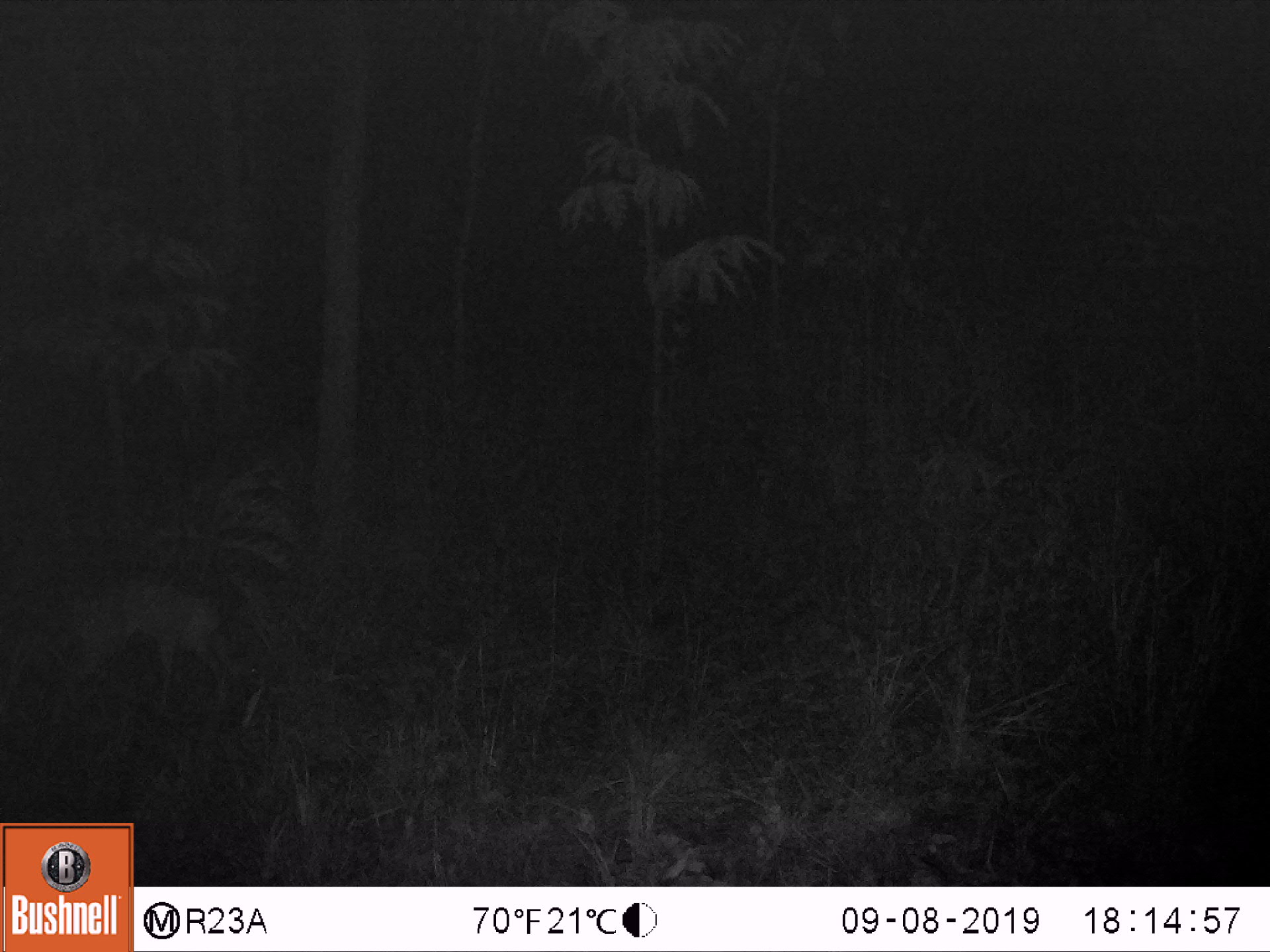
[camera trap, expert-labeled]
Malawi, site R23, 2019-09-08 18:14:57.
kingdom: Animalia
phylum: Chordata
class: Mammalia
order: Artiodactyla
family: Bovidae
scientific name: Antilopinae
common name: small antelope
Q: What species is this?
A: Small antelope (Antilopinae).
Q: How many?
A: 1.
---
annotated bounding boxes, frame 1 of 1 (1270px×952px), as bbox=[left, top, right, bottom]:
small antelope: bbox=[33, 561, 278, 745]